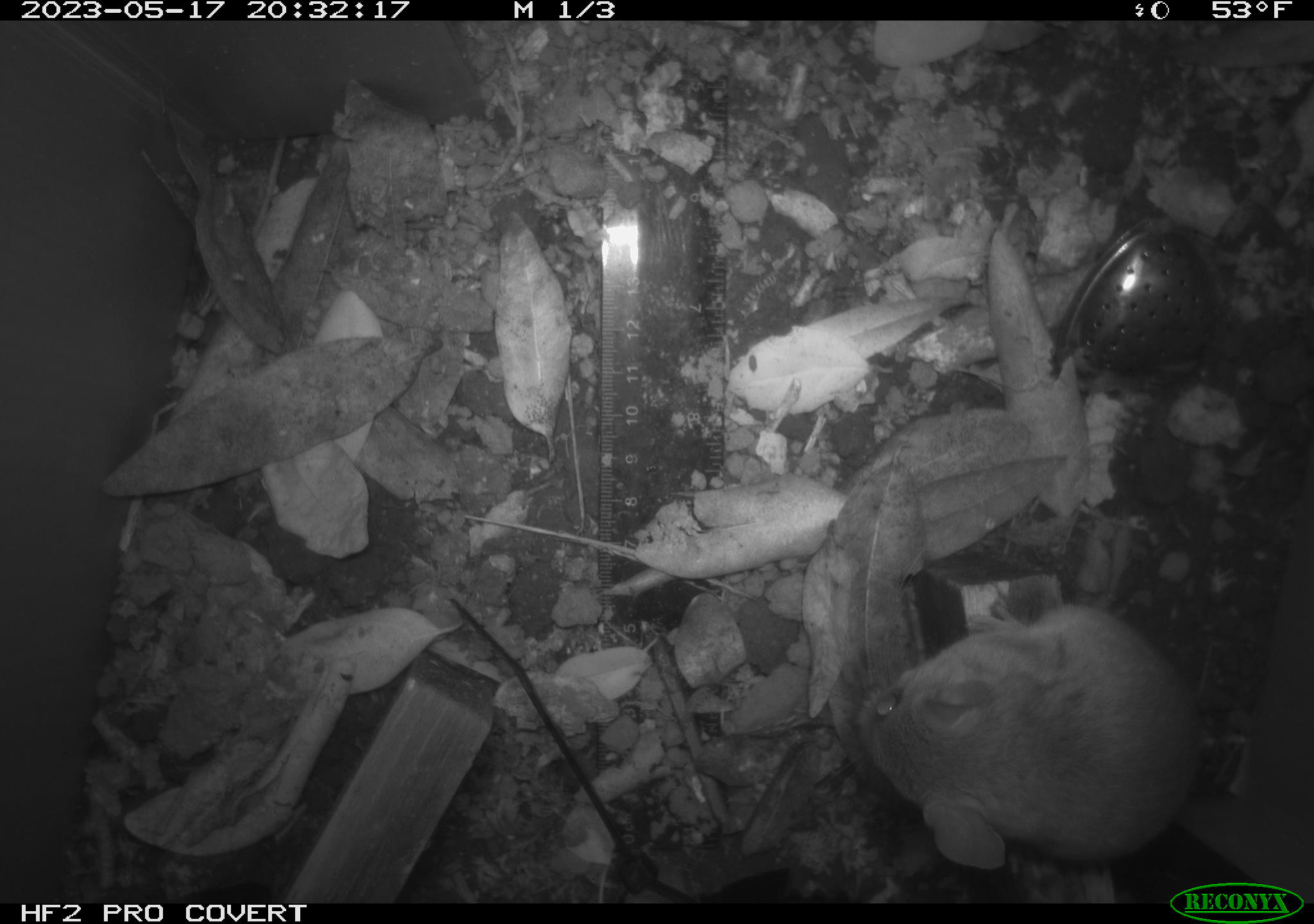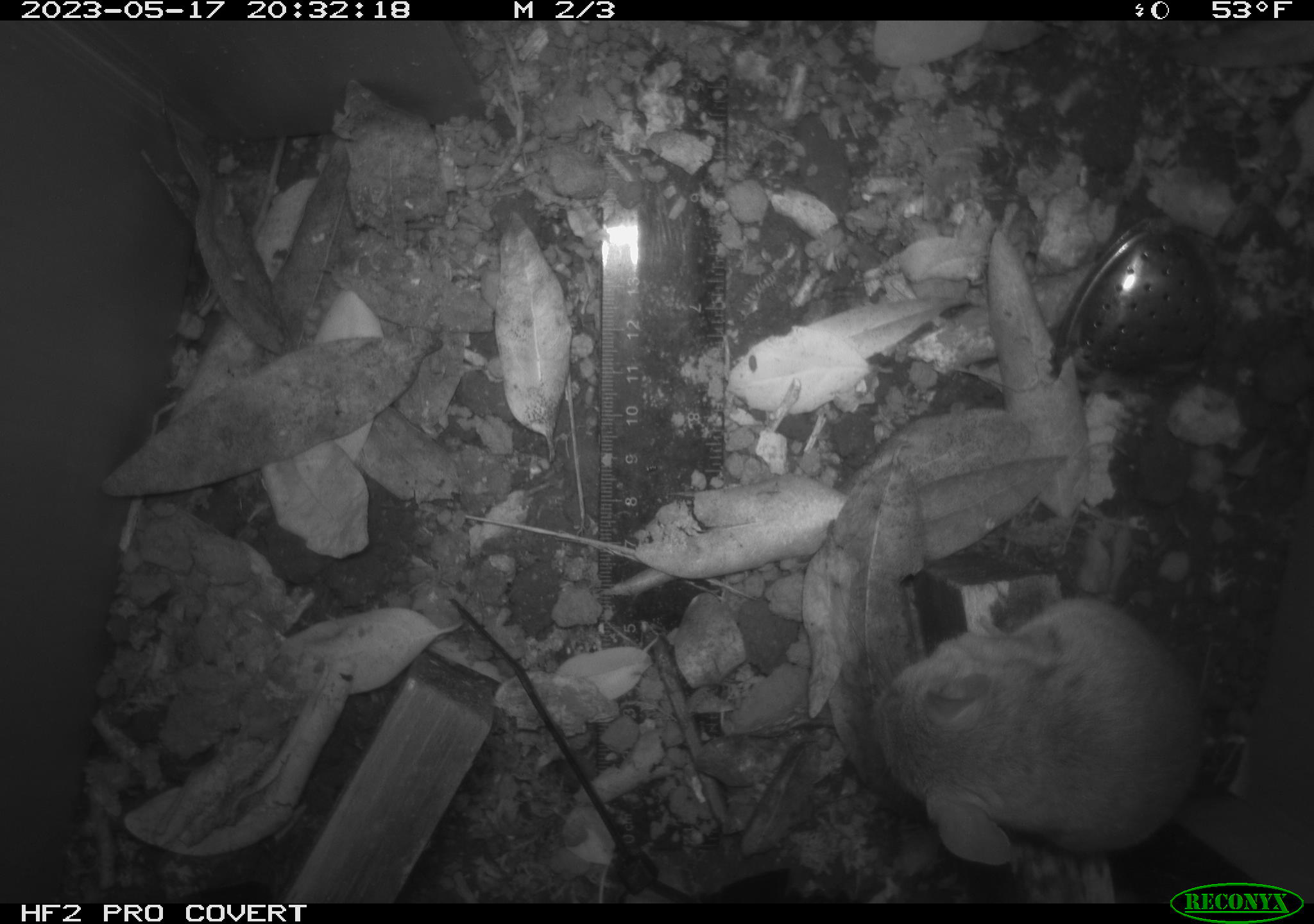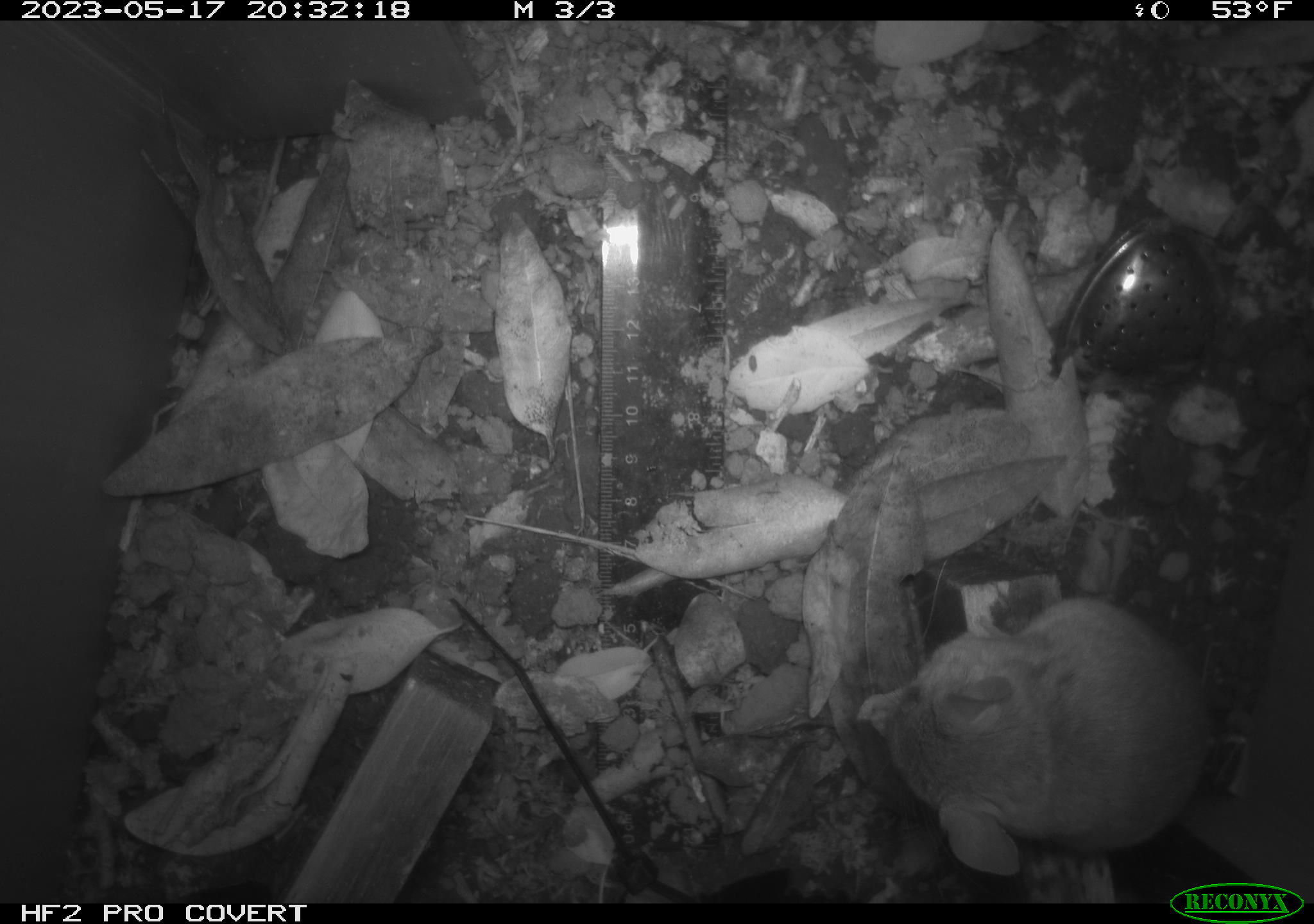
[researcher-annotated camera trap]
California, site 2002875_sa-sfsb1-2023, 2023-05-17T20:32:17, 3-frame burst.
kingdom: Animalia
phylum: Chordata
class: Mammalia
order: Rodentia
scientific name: Rodentia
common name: mouse species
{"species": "mouse species (Rodentia)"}